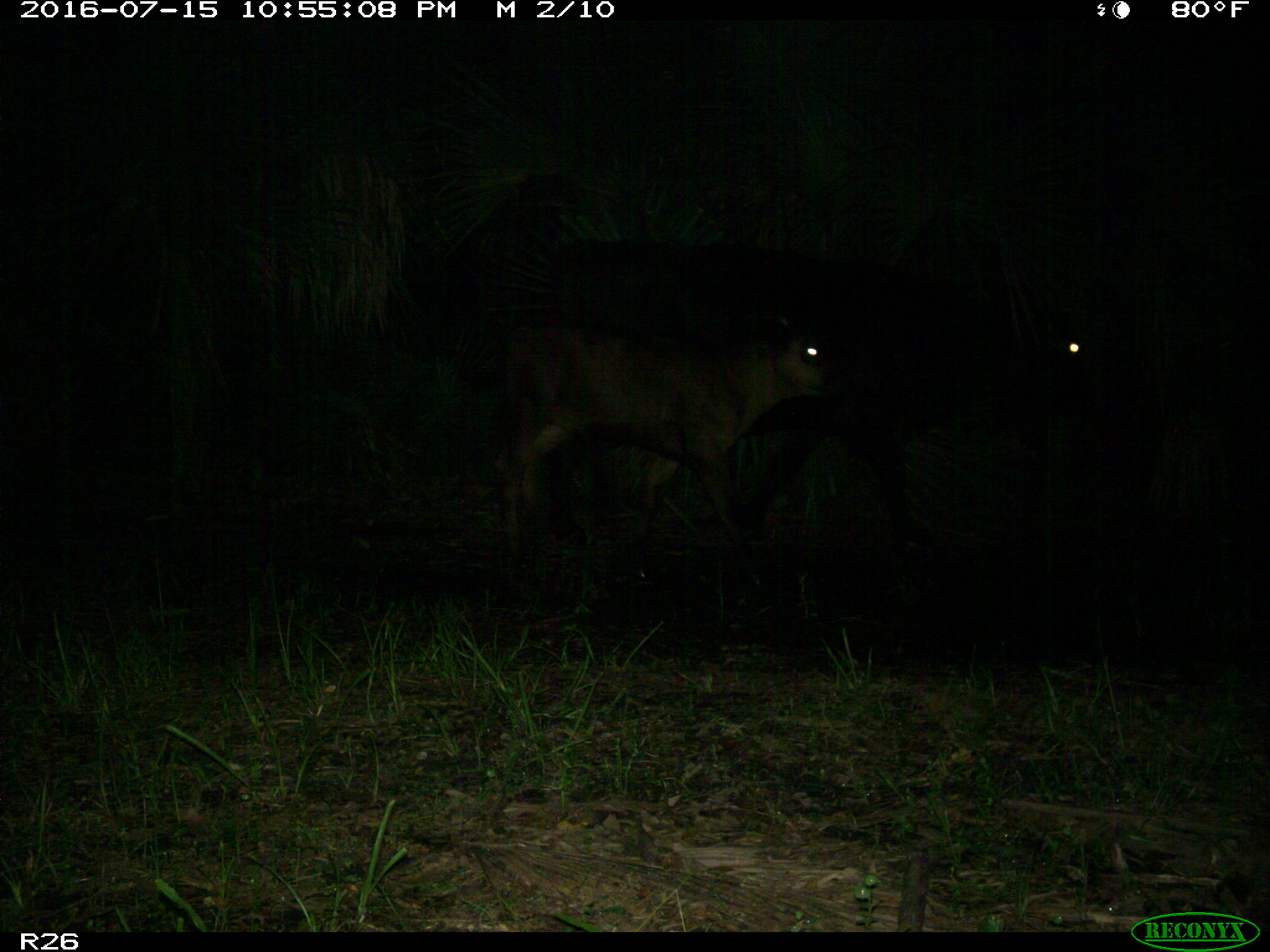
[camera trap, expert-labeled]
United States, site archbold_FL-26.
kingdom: Animalia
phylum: Chordata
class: Mammalia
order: Artiodactyla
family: Bovidae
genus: Bos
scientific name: Bos taurus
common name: domestic cow